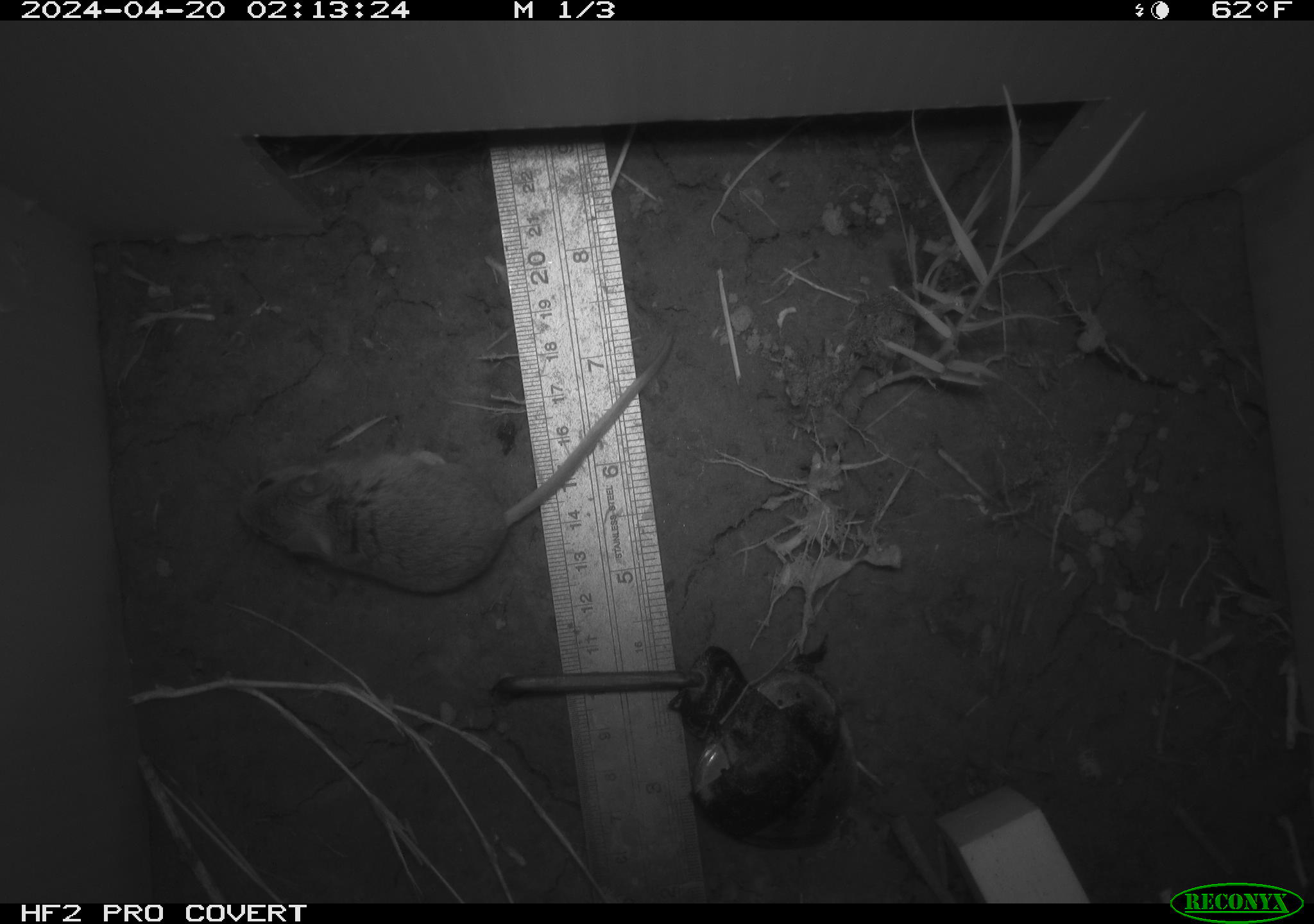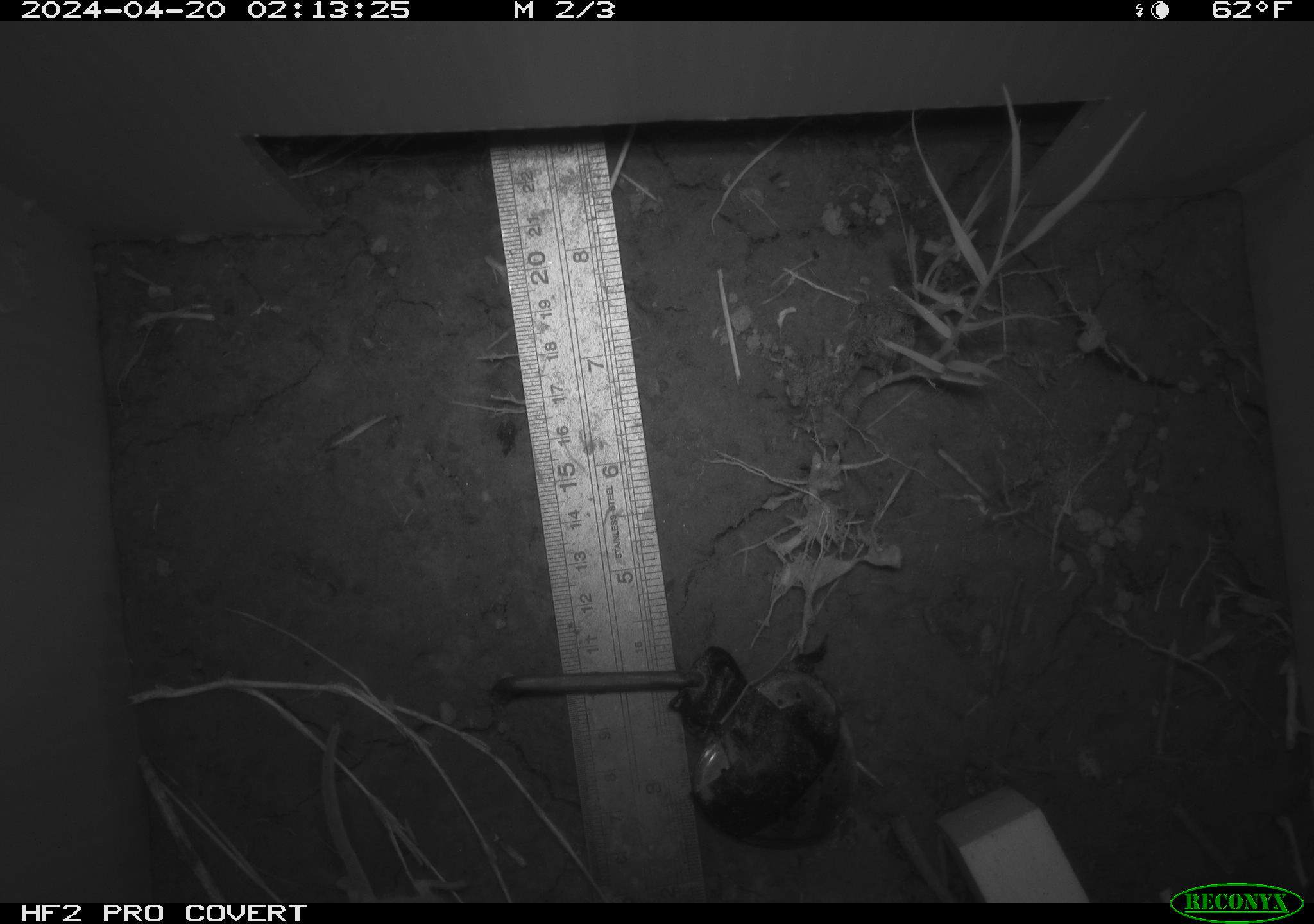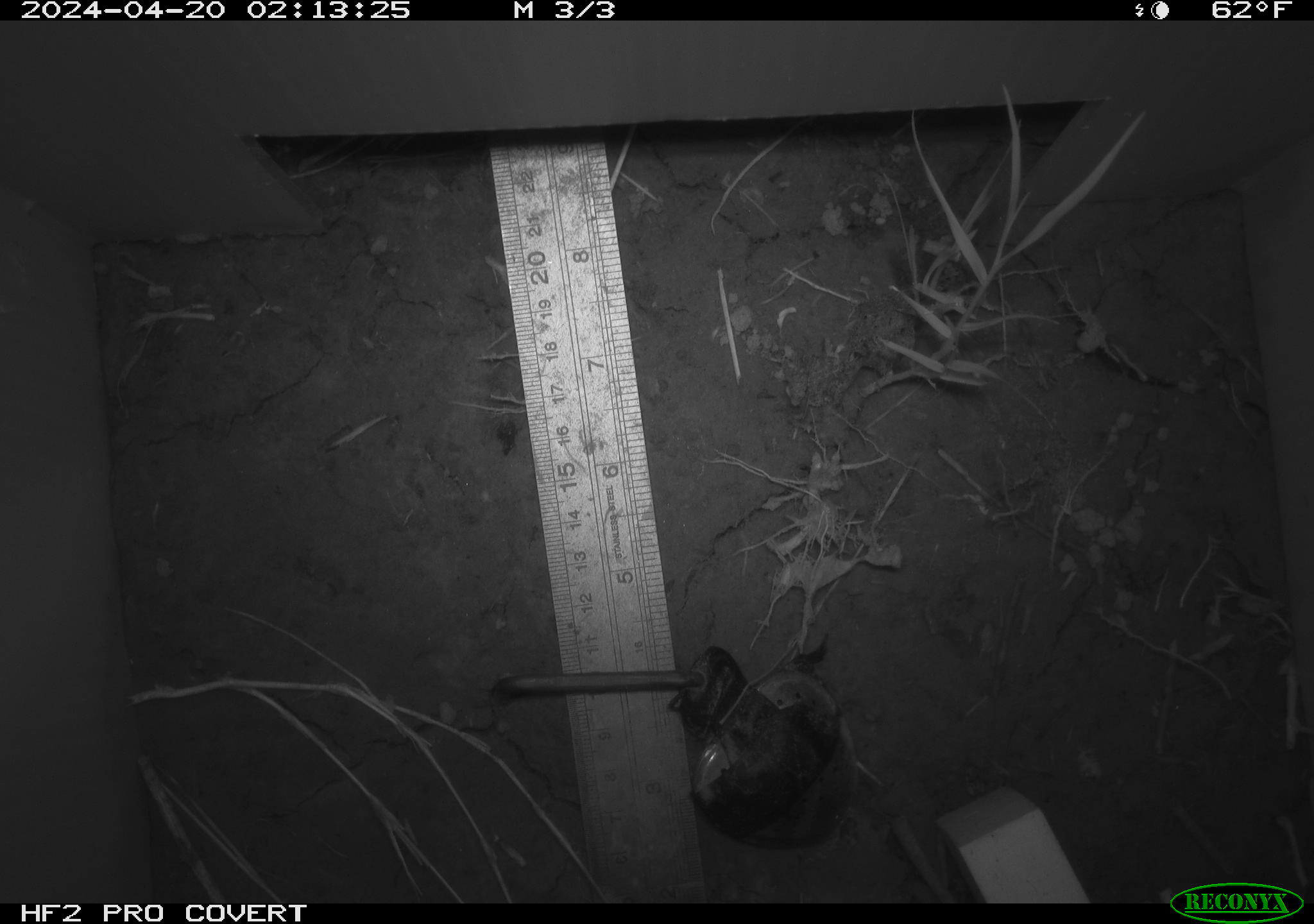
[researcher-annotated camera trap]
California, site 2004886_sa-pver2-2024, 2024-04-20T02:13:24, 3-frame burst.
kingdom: Animalia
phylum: Chordata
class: Mammalia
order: Rodentia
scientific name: Rodentia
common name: mouse species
Mouse species (Rodentia).